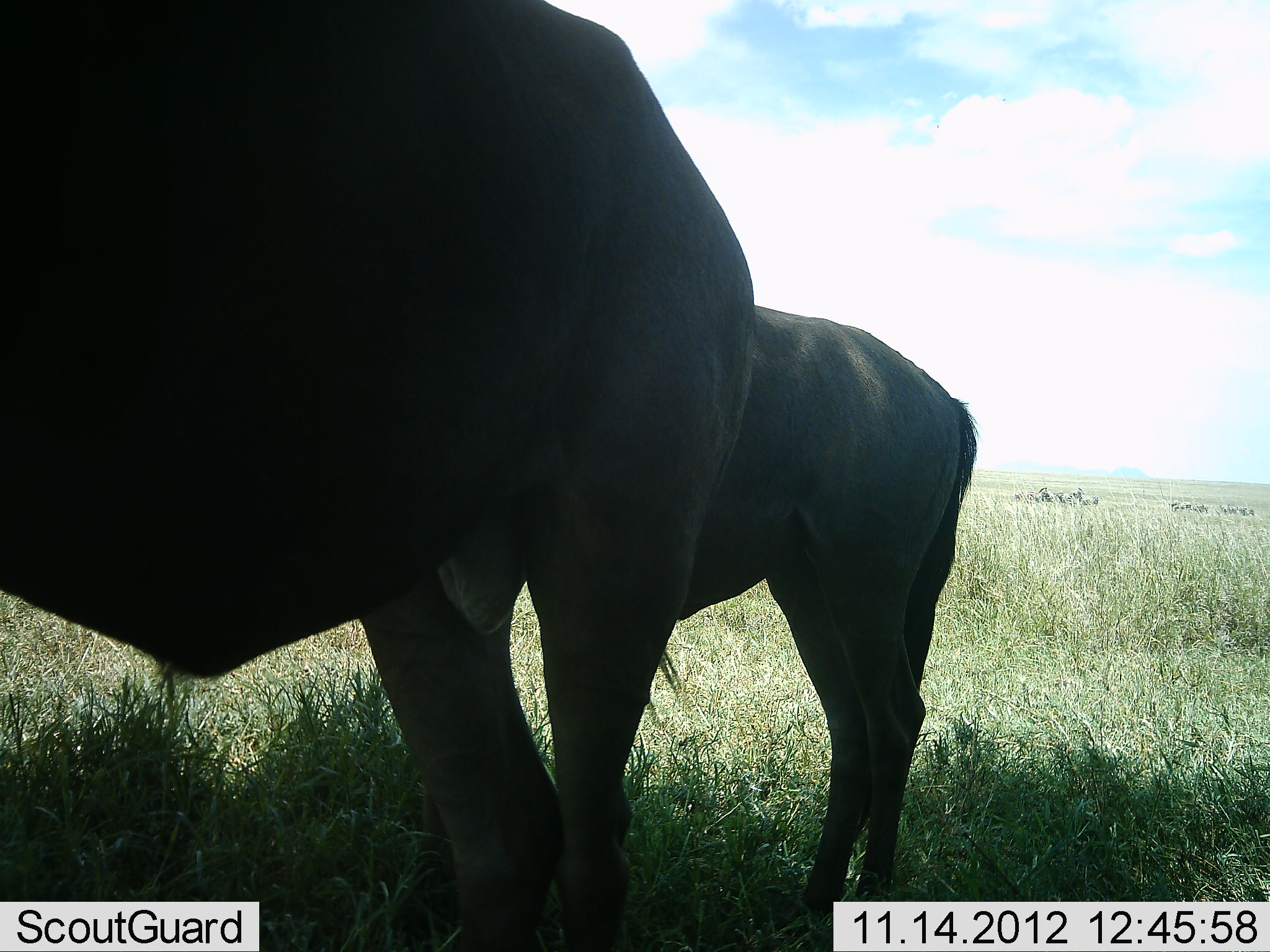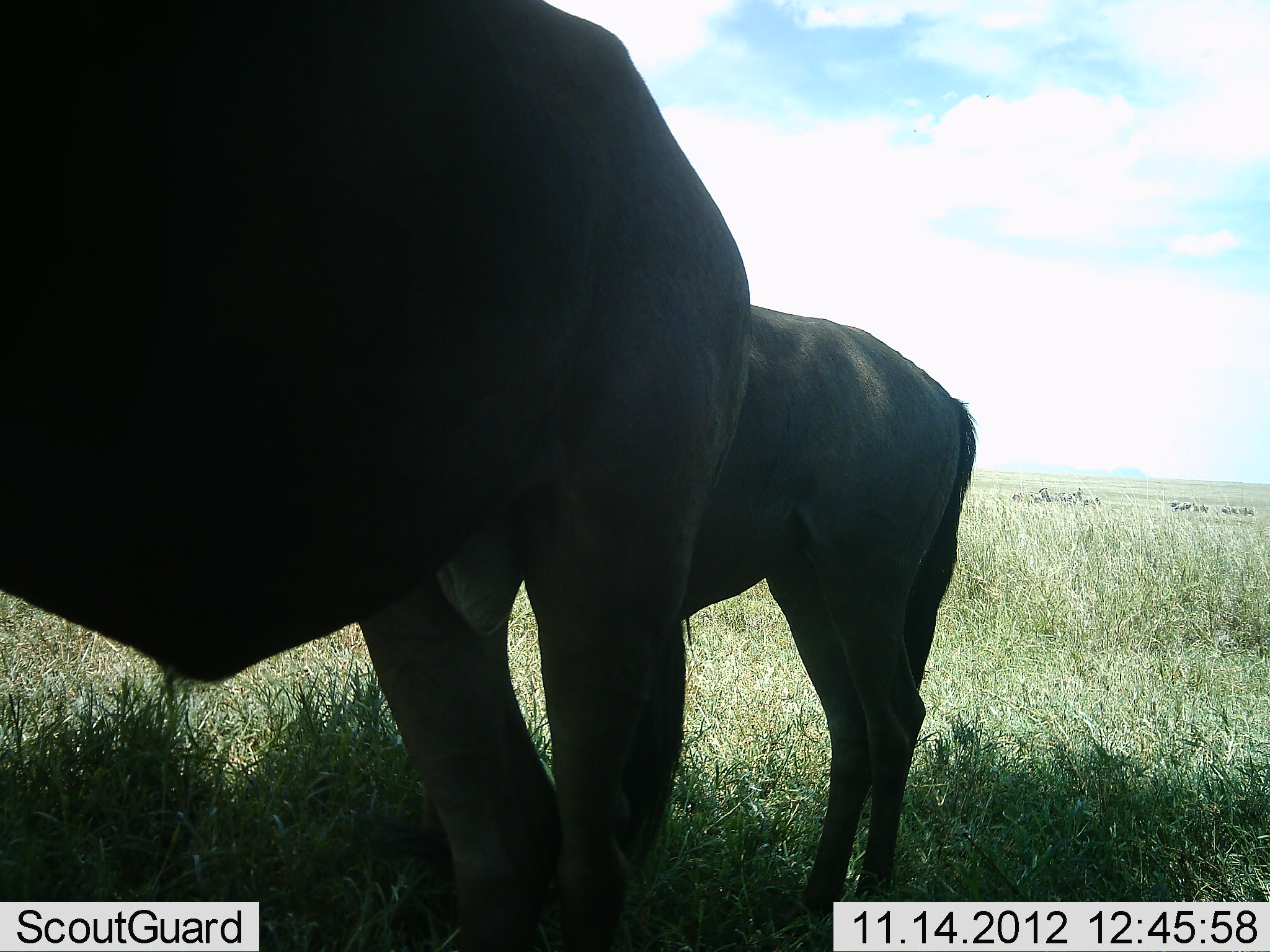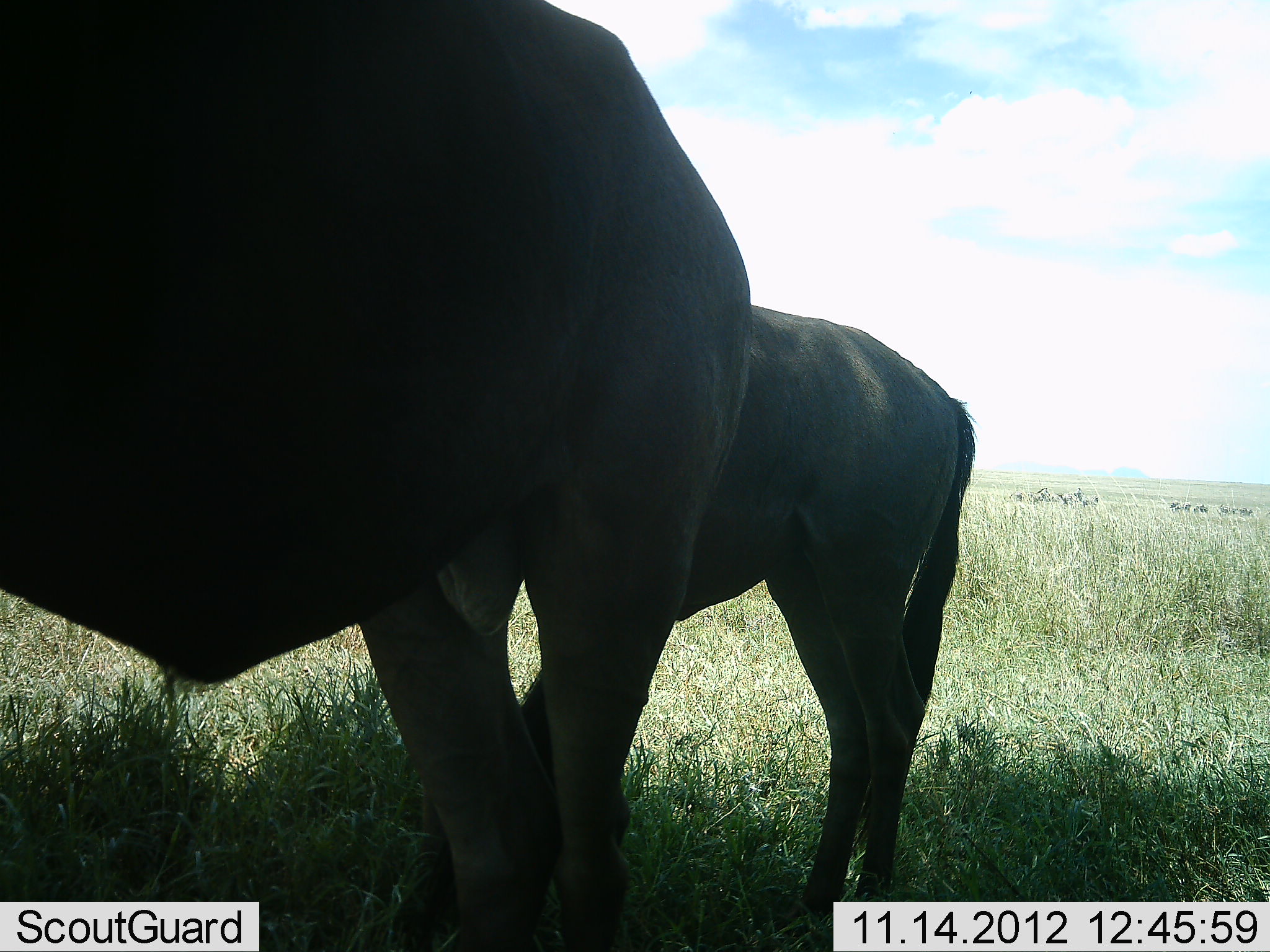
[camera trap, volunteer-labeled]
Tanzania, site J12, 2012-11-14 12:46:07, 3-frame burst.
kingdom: Animalia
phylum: Chordata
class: Mammalia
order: Artiodactyla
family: Bovidae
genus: Connochaetes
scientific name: Connochaetes taurinus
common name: blue wildebeest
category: wildebeest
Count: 2.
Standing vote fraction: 100%.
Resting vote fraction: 0%.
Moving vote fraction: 10%.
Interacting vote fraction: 0%.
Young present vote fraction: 20%.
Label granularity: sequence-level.